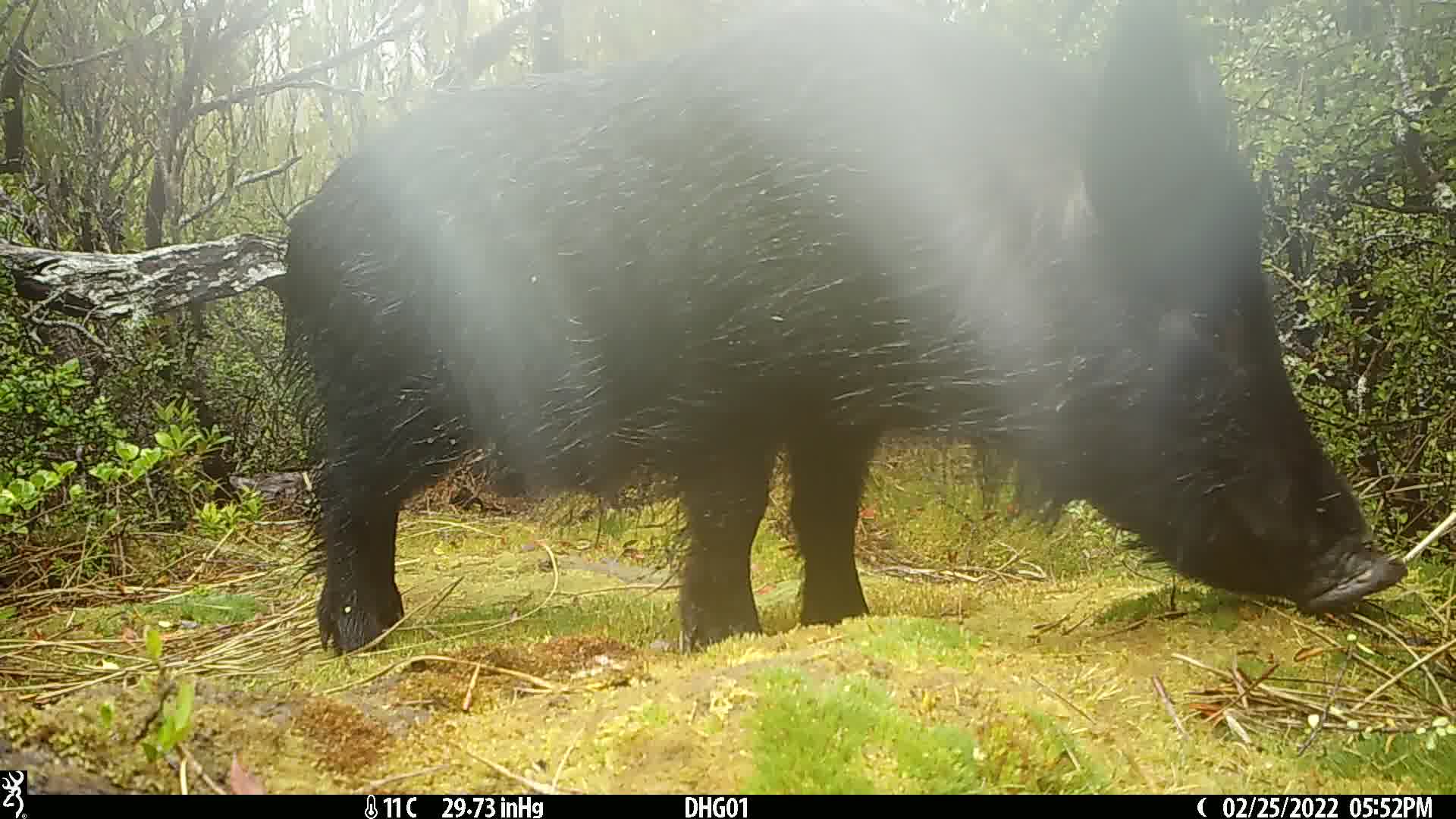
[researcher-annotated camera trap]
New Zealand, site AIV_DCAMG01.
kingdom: Animalia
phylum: Chordata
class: Mammalia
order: Artiodactyla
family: Suidae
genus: Sus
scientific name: Sus scrofa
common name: pig